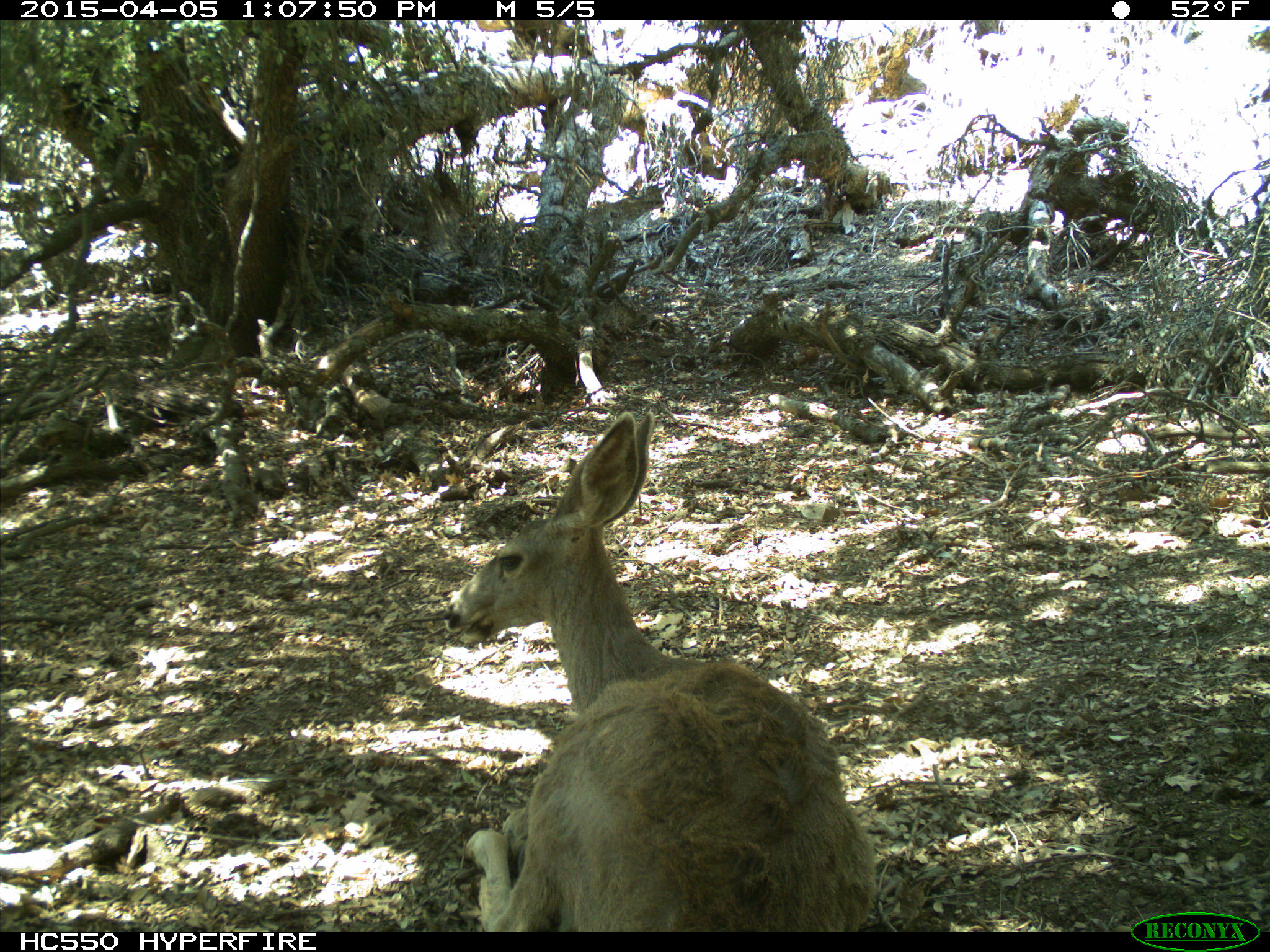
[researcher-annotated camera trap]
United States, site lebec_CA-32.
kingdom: Animalia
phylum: Chordata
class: Mammalia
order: Artiodactyla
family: Cervidae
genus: Odocoileus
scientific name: Odocoileus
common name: deer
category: unidentified deer